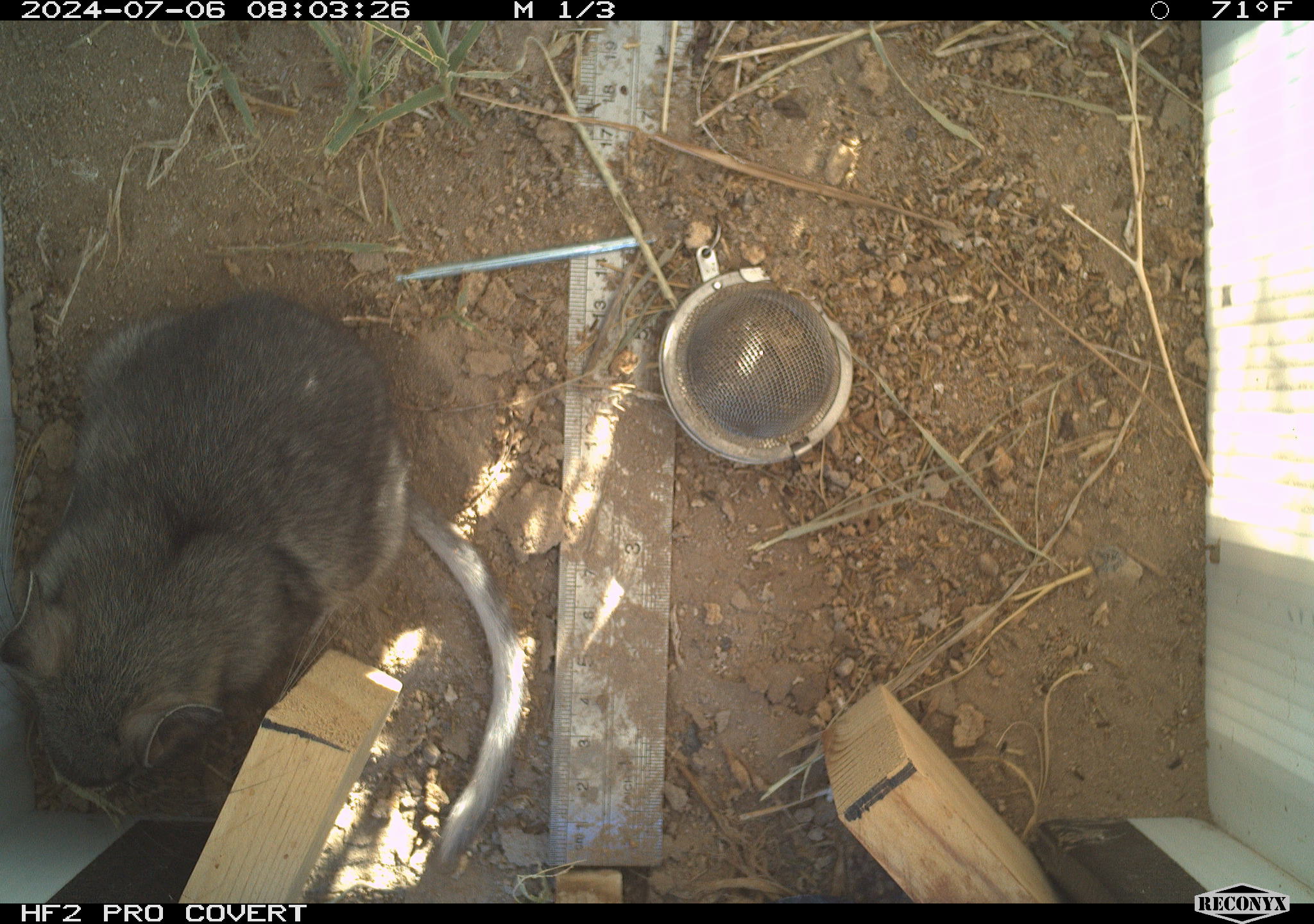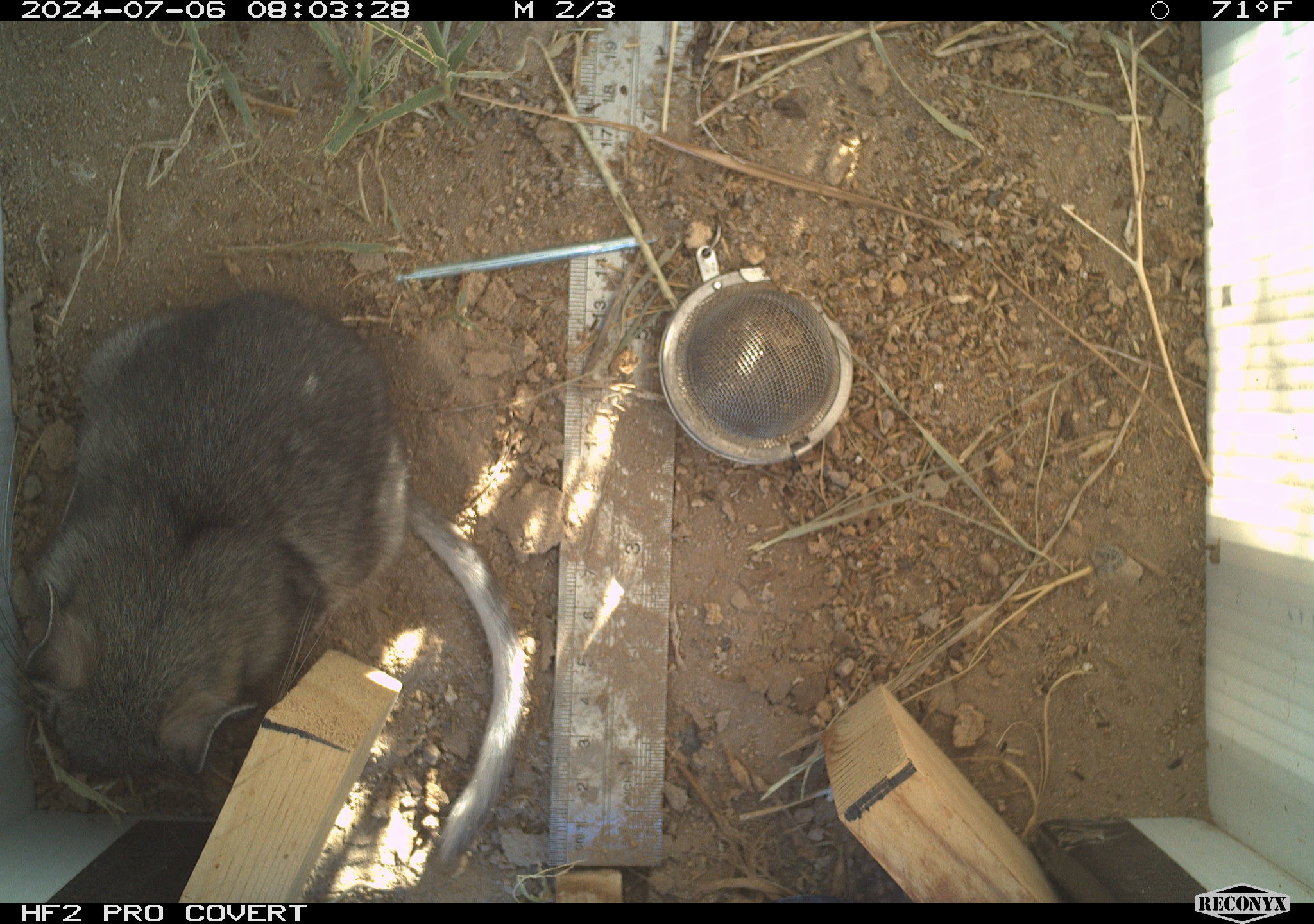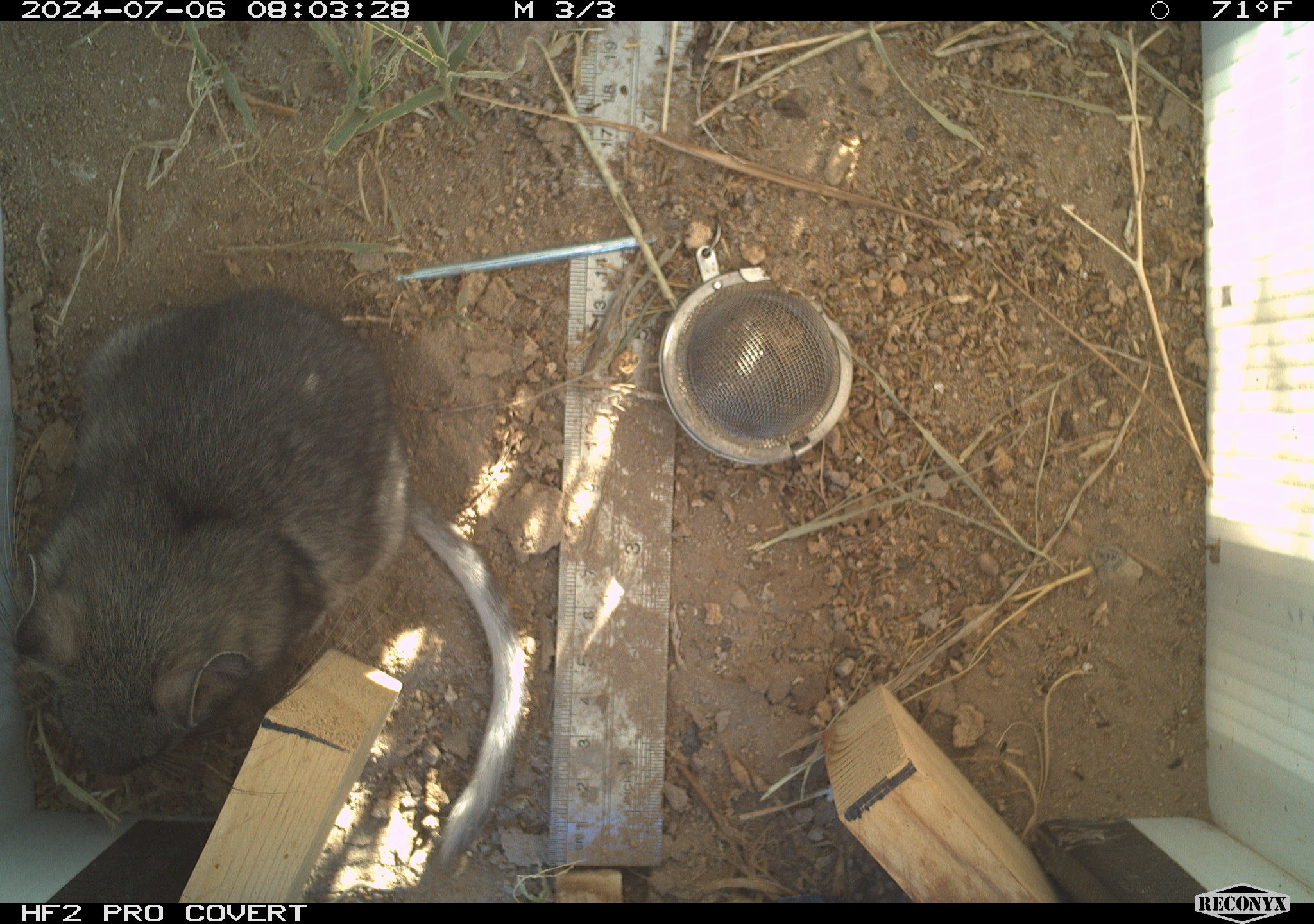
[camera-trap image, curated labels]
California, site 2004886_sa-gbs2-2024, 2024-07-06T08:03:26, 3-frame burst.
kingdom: Animalia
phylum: Chordata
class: Mammalia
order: Rodentia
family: Cricetidae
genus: Neotoma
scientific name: Neotoma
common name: pack rat or woodrat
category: neotoma species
Neotoma species (pack rat or woodrat) (Neotoma).